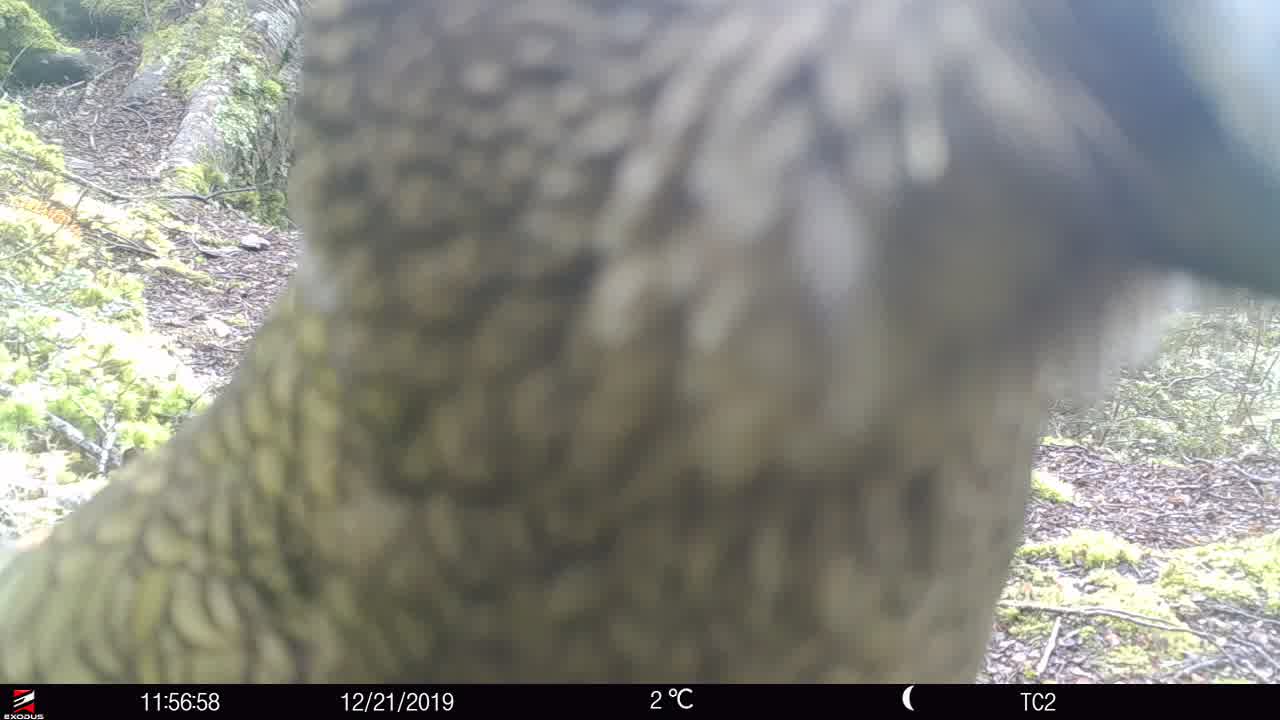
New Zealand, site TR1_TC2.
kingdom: Animalia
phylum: Chordata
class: Aves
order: Psittaciformes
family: Strigopidae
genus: Nestor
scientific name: Nestor notabilis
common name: kea